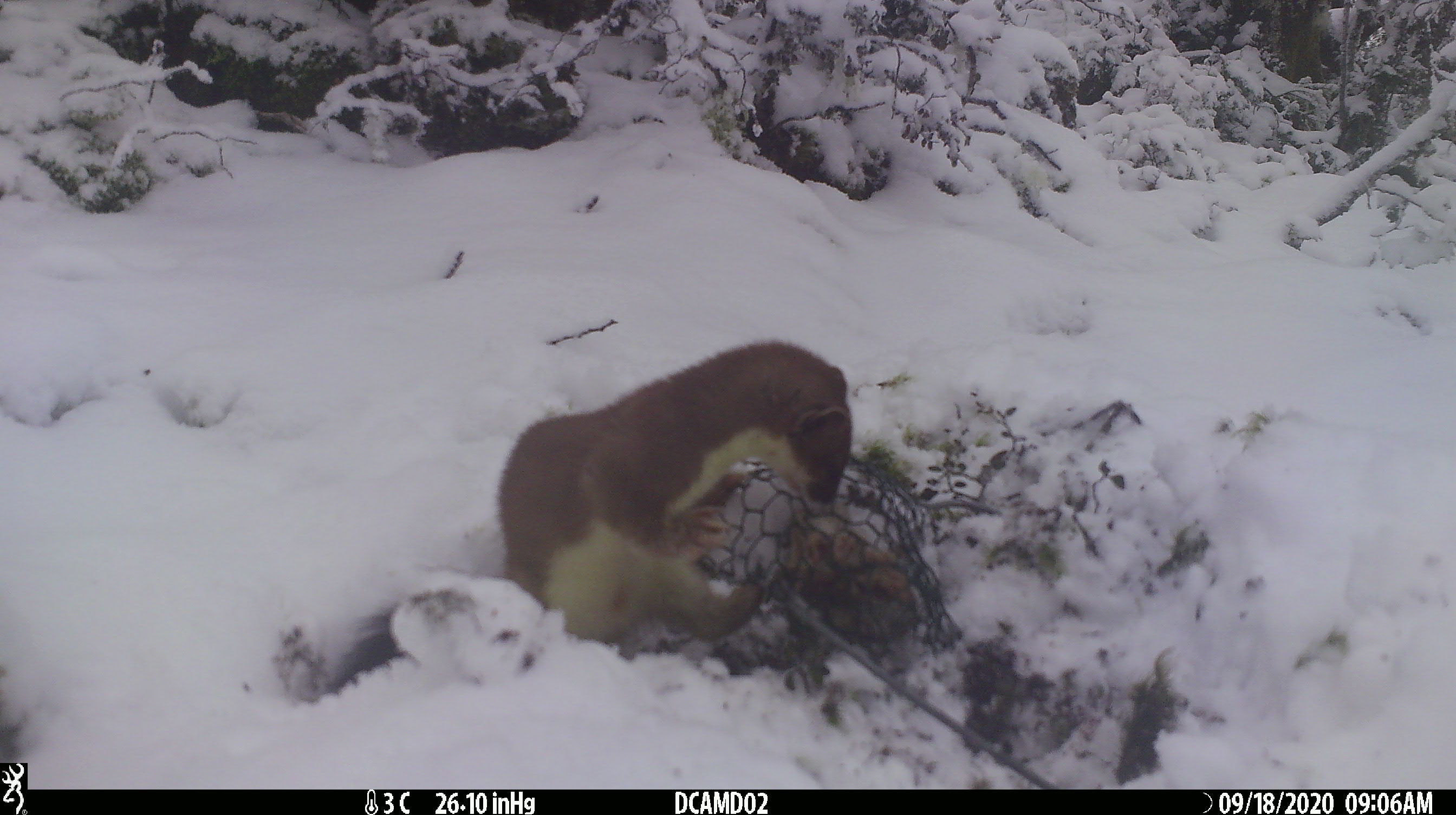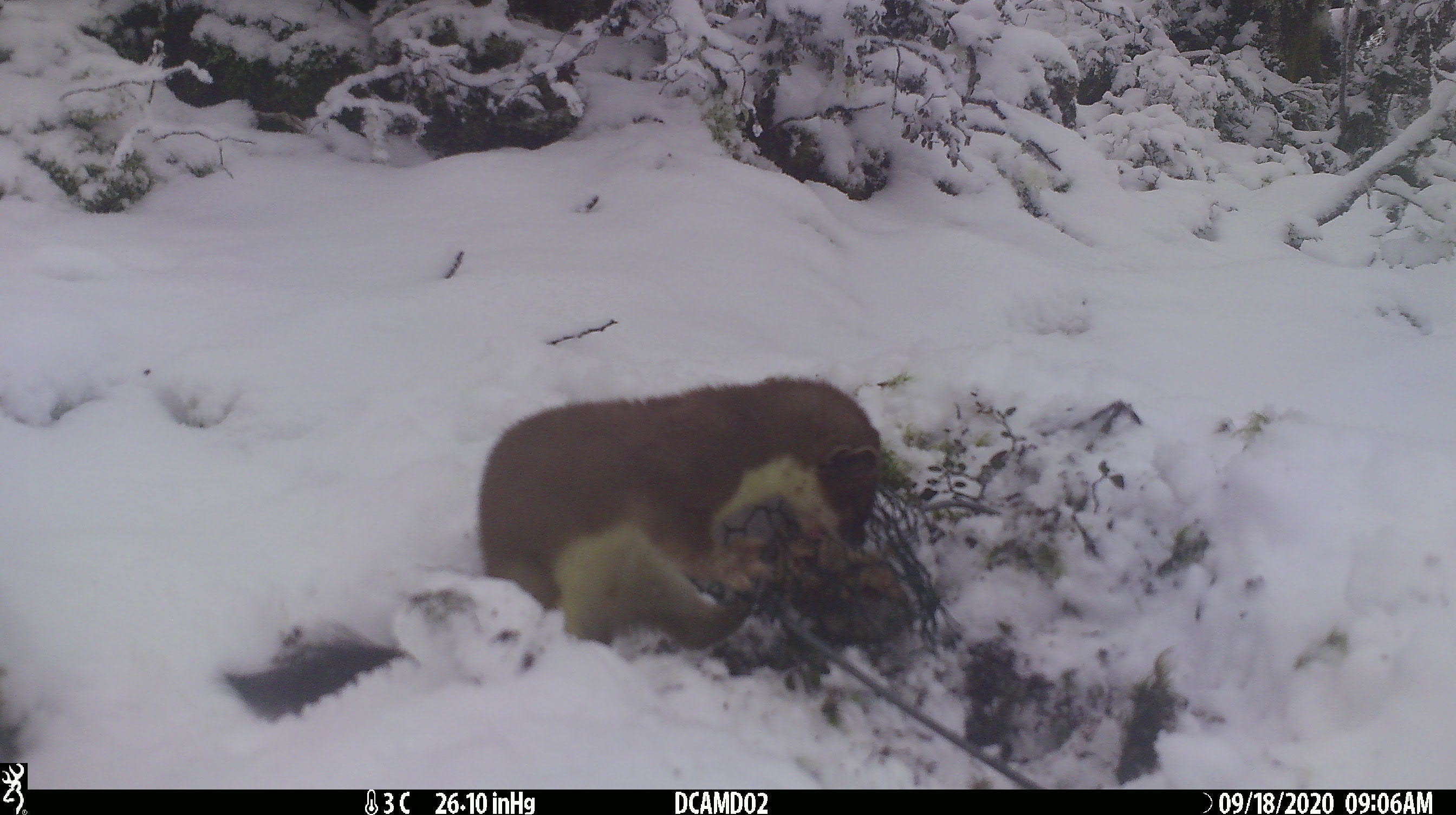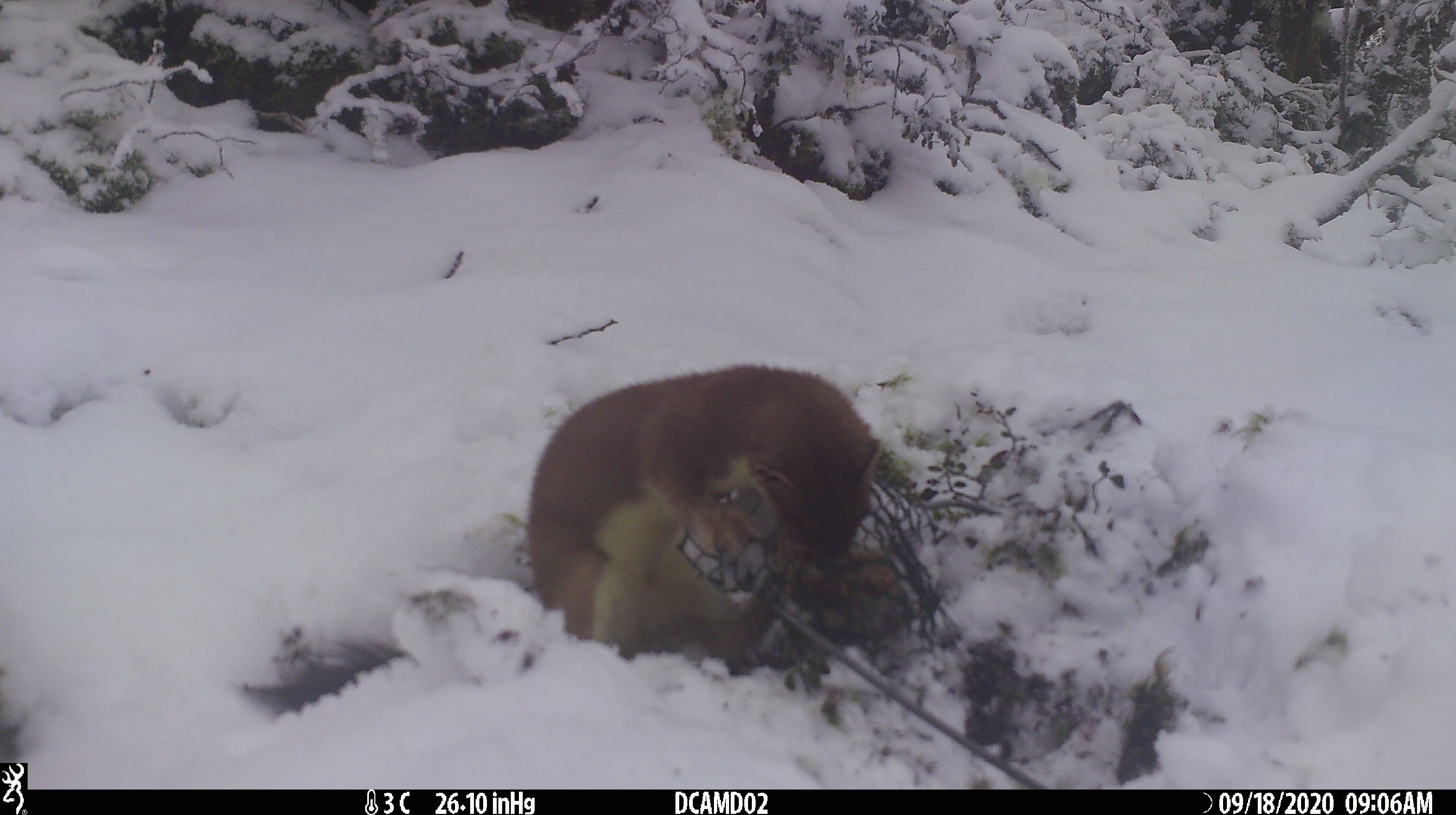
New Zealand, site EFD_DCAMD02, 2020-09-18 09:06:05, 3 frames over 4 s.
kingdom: Animalia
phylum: Chordata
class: Mammalia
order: Carnivora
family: Mustelidae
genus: Mustela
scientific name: Mustela erminea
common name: stoat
Stoat (Mustela erminea).